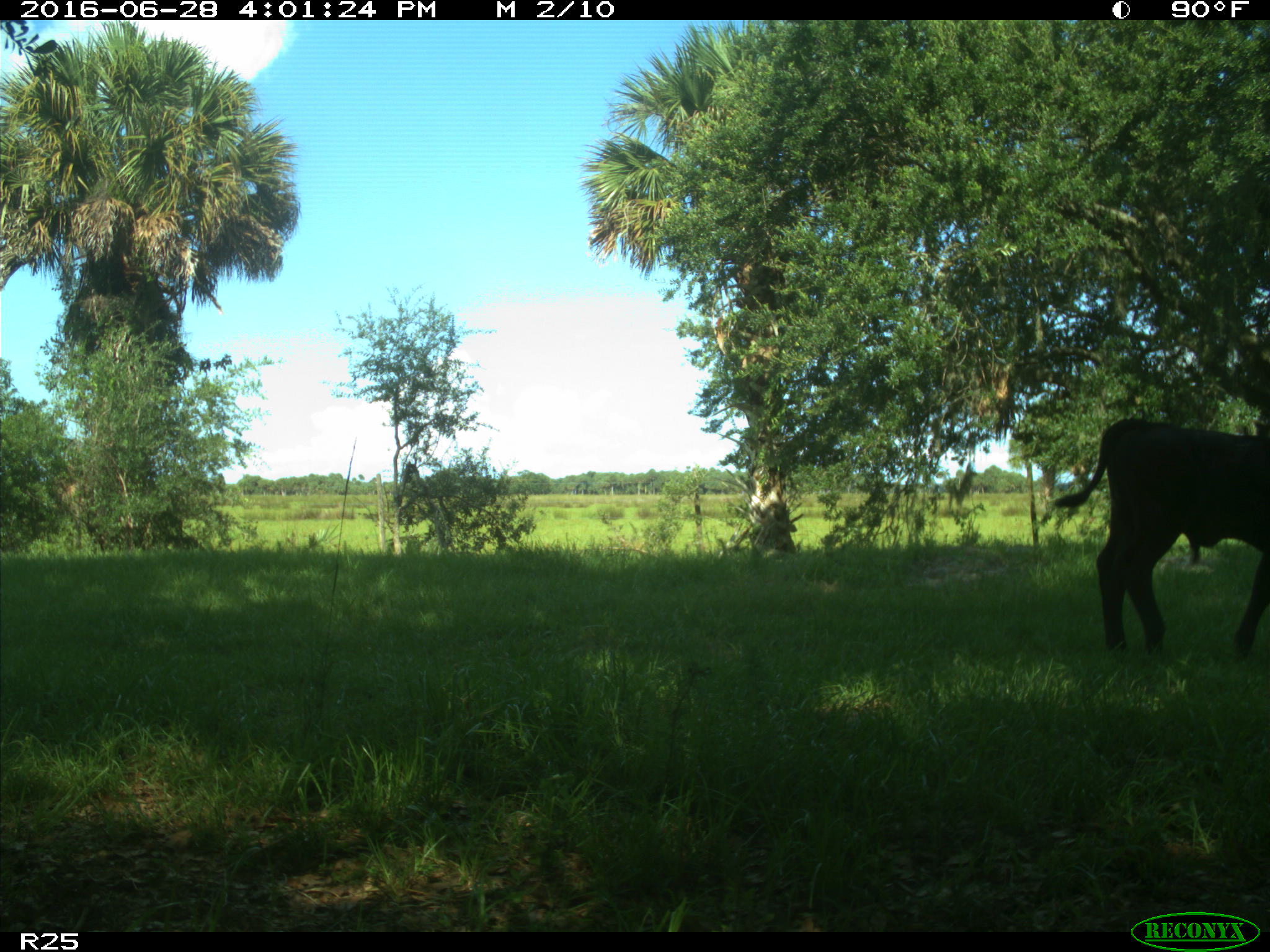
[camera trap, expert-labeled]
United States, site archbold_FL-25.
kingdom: Animalia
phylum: Chordata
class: Mammalia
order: Artiodactyla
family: Bovidae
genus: Bos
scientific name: Bos taurus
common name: domestic cow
Bos taurus (domestic cow).